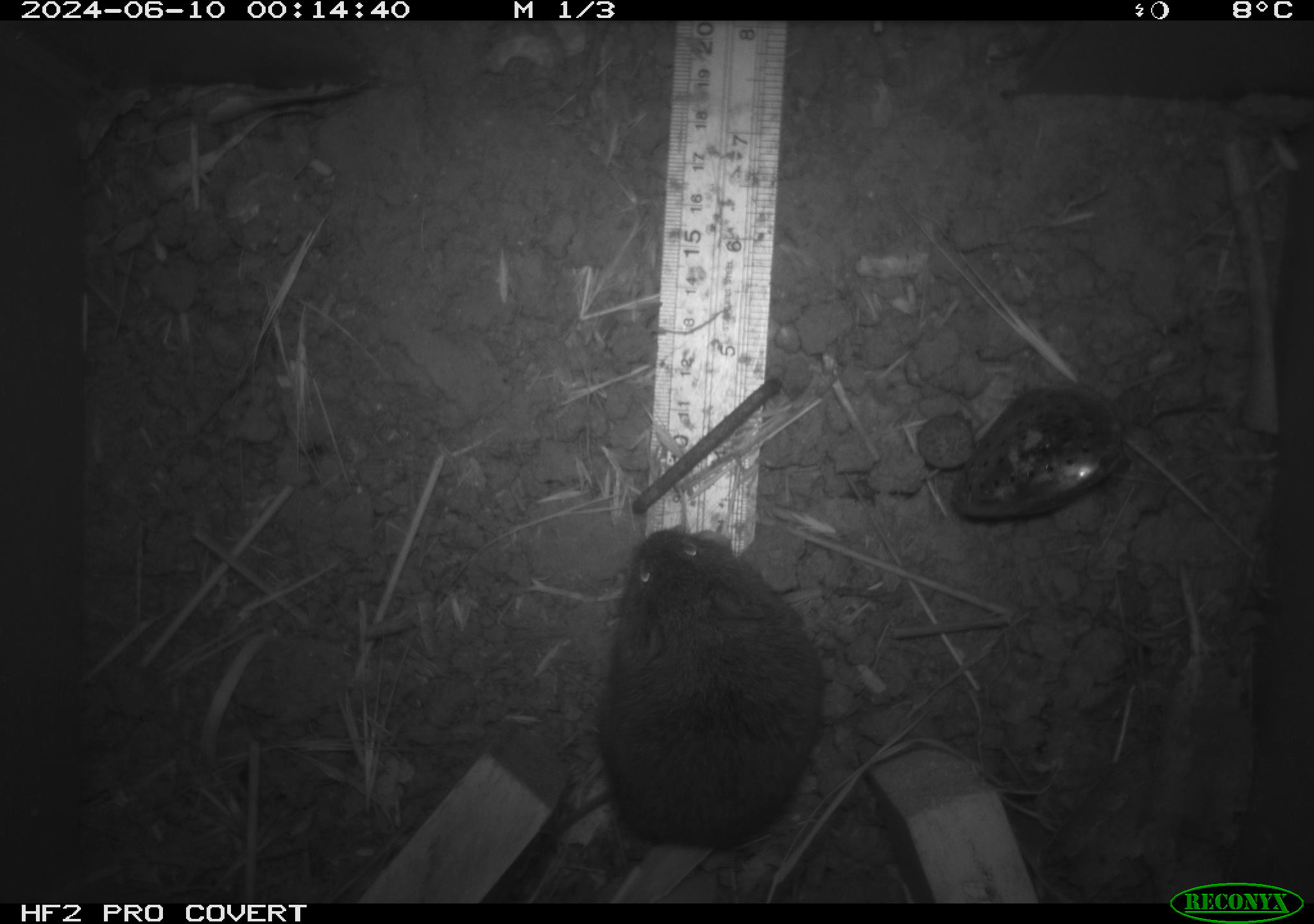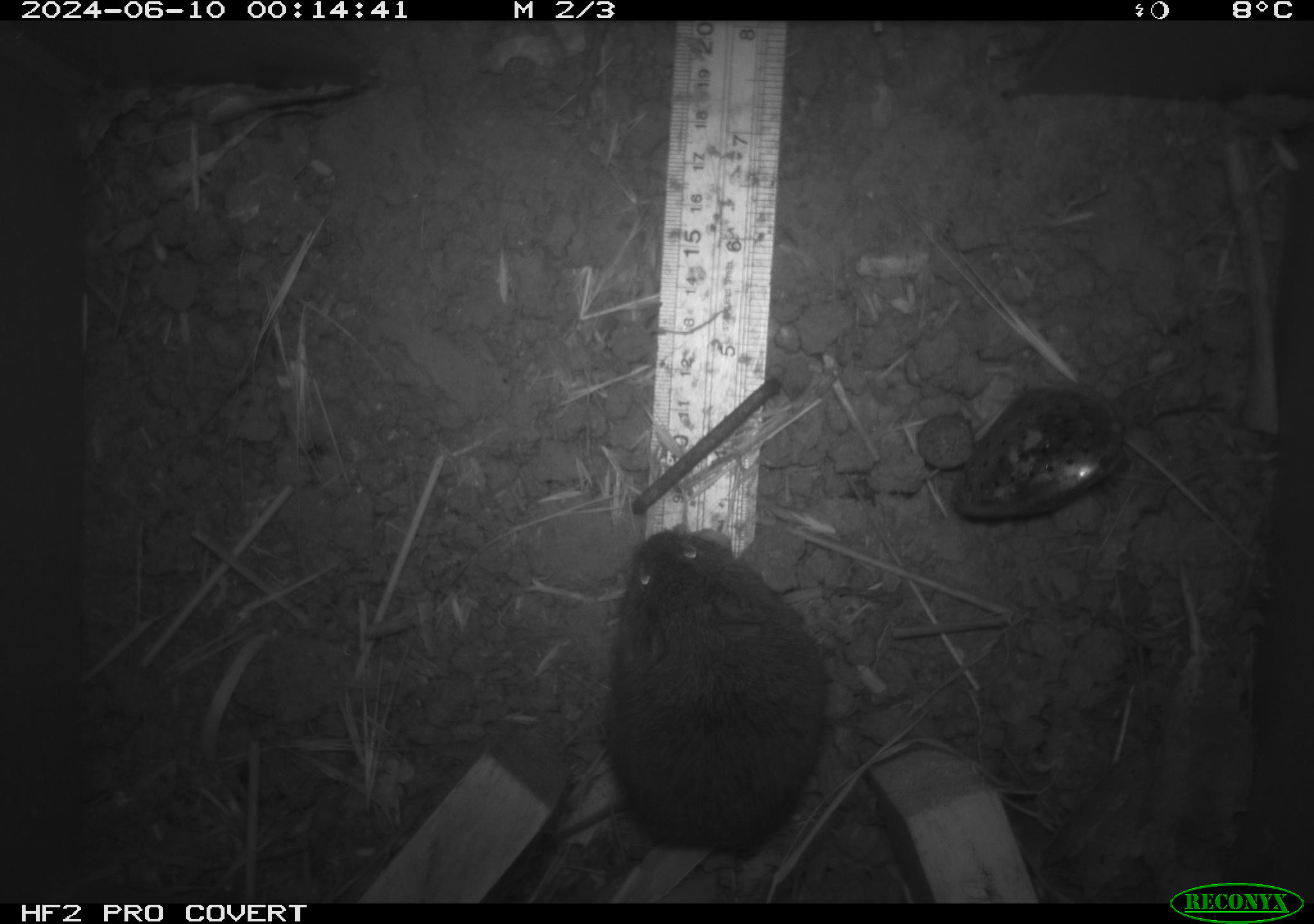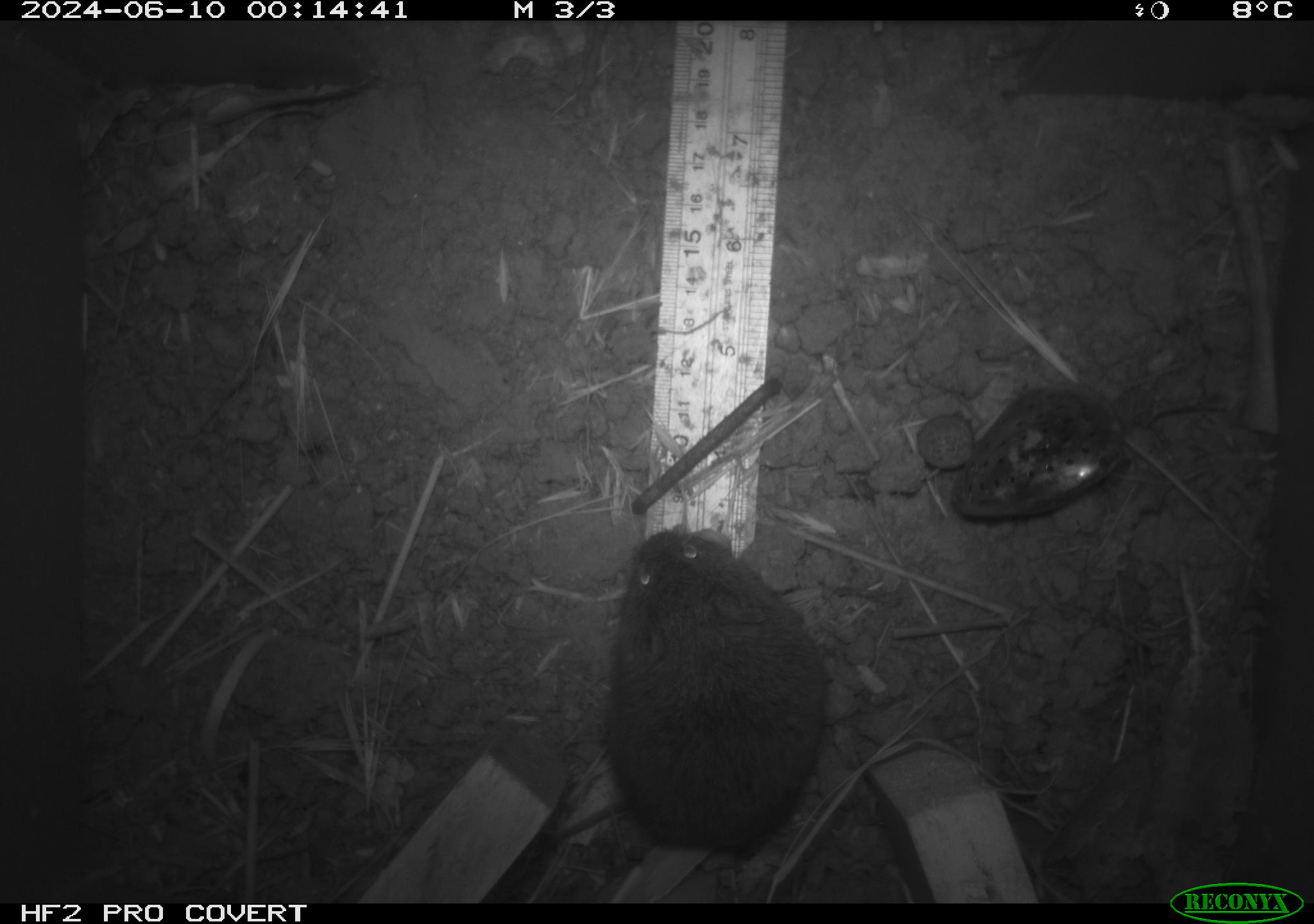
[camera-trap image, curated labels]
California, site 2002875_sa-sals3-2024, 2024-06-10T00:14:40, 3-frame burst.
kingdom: Animalia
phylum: Chordata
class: Mammalia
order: Rodentia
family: Cricetidae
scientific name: Arvicolinae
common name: voles, lemmings, and muskrats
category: arvicolinae subfamily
Arvicolinae subfamily (voles, lemmings, and muskrats) (Arvicolinae).